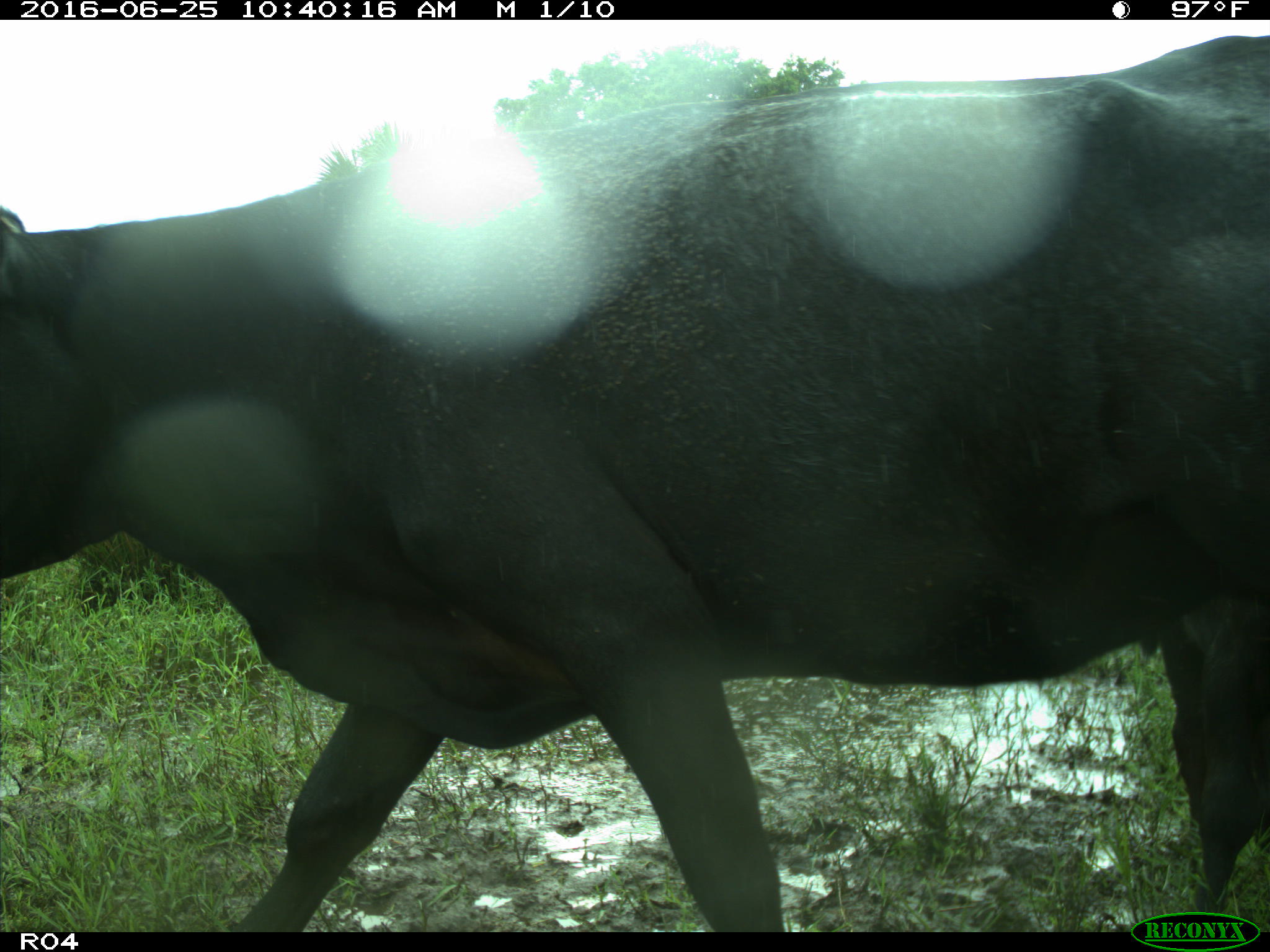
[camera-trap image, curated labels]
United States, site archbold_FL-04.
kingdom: Animalia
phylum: Chordata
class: Mammalia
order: Artiodactyla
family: Bovidae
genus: Bos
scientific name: Bos taurus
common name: domestic cow